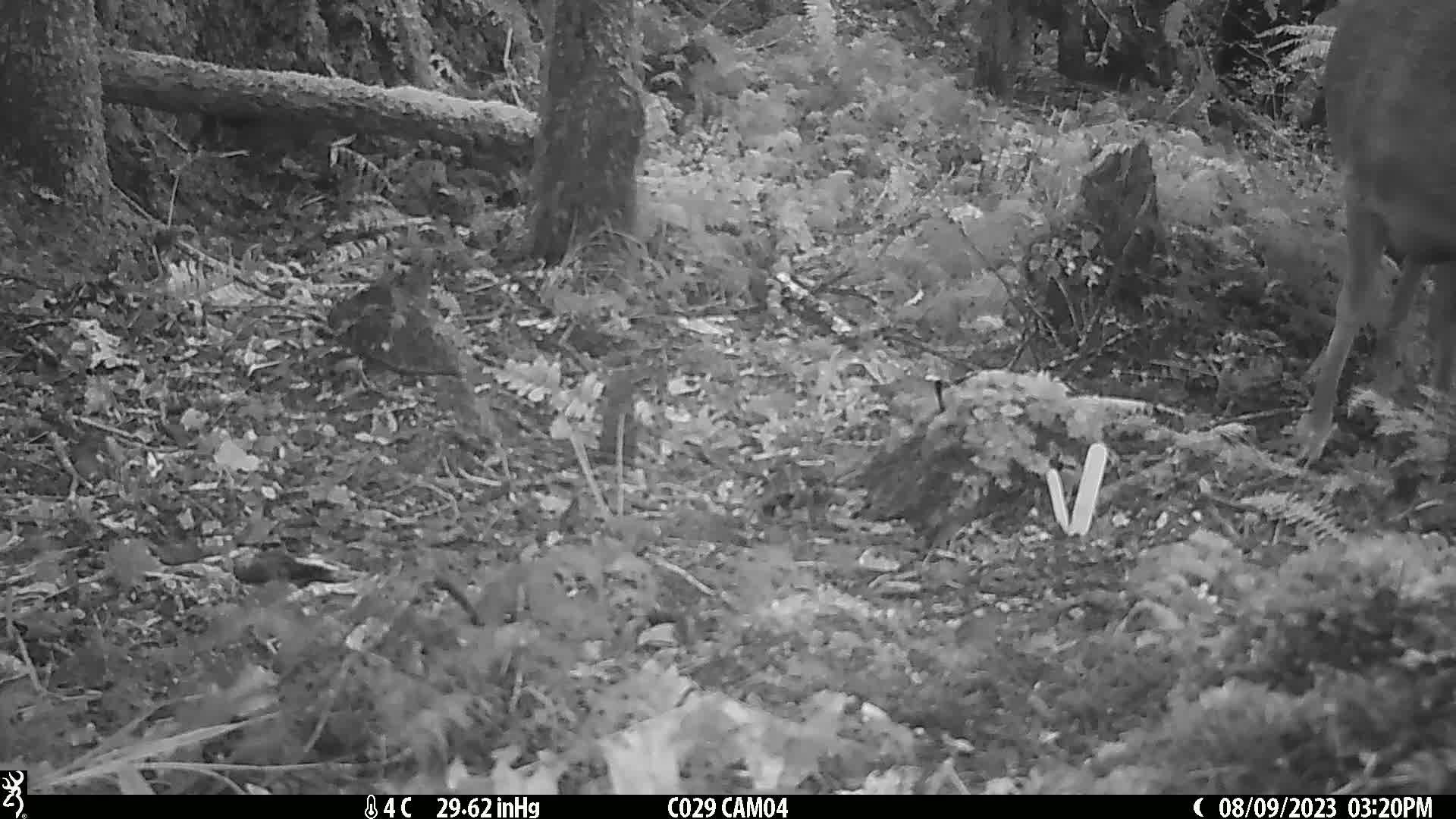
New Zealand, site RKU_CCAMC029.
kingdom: Animalia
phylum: Chordata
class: Mammalia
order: Artiodactyla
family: Cervidae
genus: Odocoileus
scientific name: Odocoileus virginianus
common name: white-tailed deer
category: white tailed deer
White tailed deer (white-tailed deer) (Odocoileus virginianus).